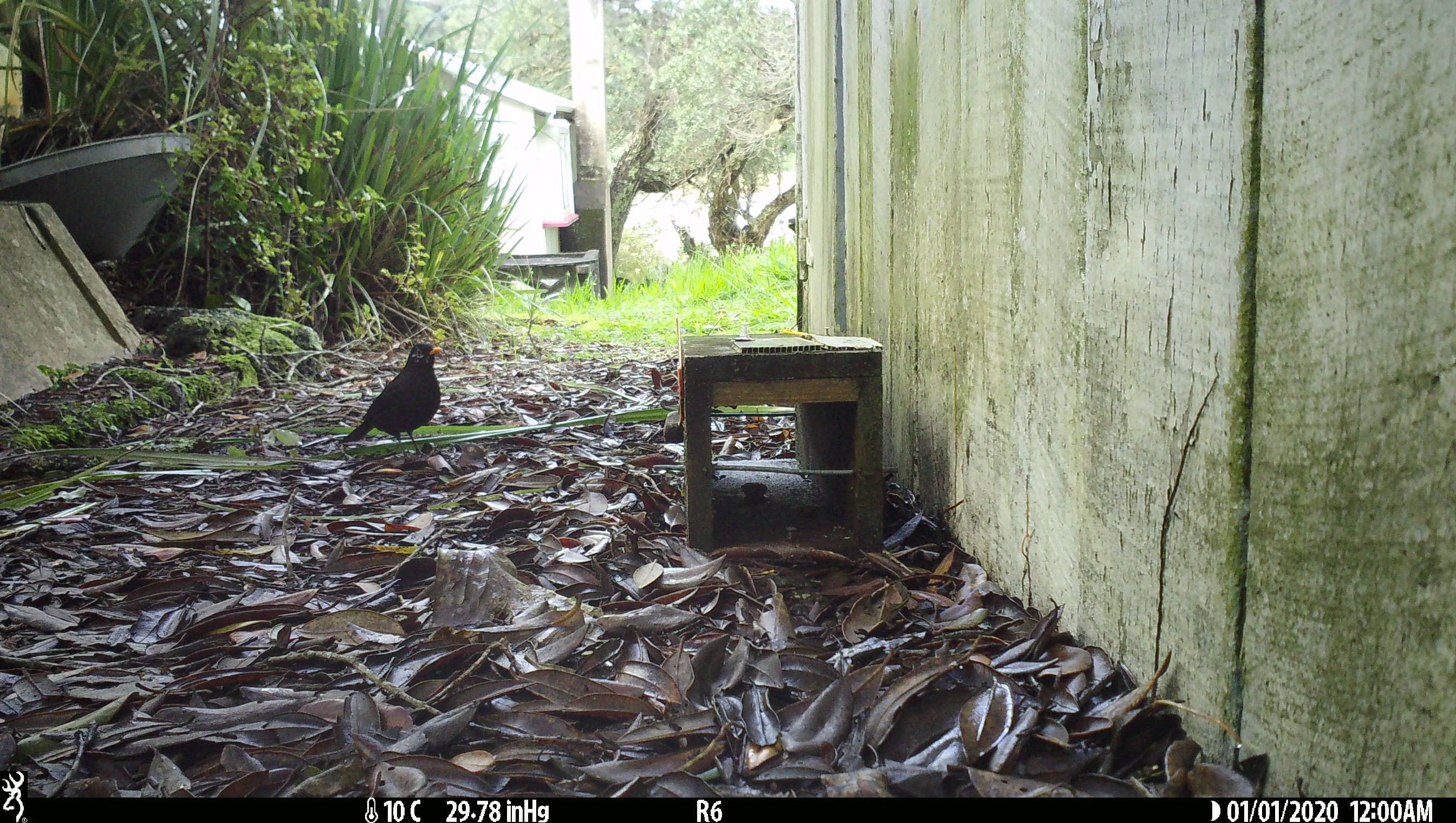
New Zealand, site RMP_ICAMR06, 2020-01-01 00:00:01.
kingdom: Animalia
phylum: Chordata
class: Aves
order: Passeriformes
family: Turdidae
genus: Turdus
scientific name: Turdus merula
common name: eurasian blackbird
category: blackbird